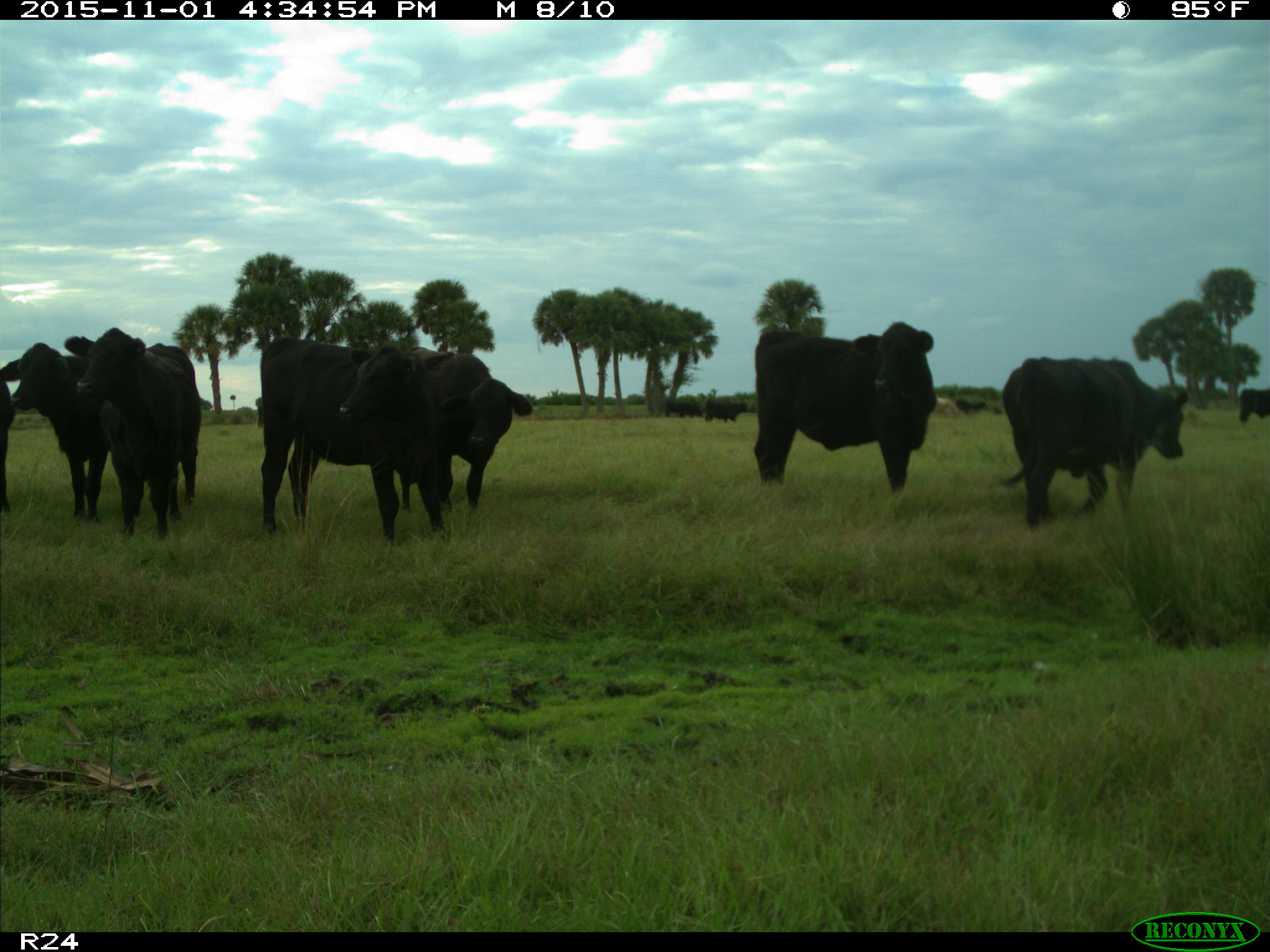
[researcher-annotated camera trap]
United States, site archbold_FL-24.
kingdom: Animalia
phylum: Chordata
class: Mammalia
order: Artiodactyla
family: Bovidae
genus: Bos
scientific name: Bos taurus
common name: domestic cow